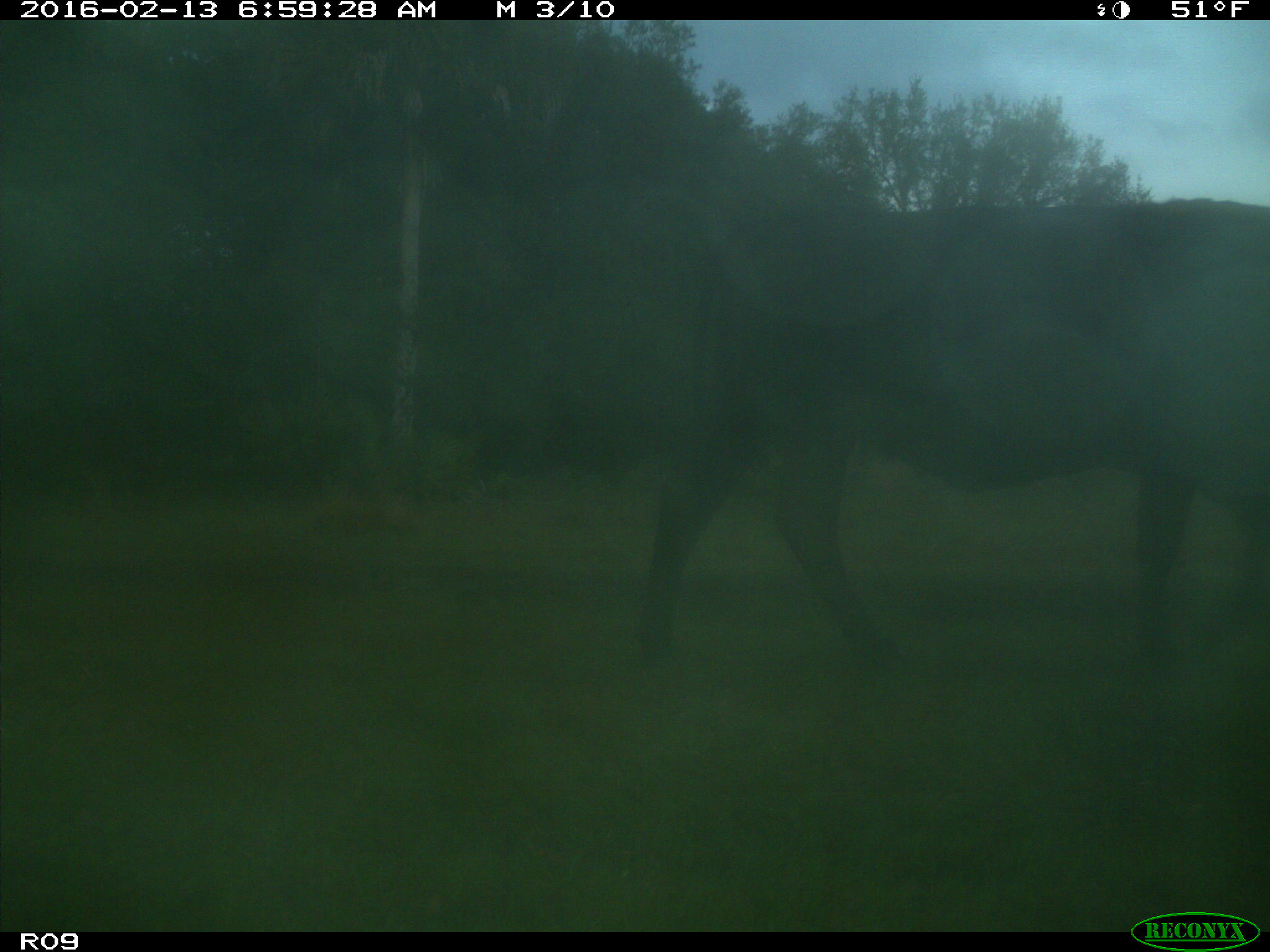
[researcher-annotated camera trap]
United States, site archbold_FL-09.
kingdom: Animalia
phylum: Chordata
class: Mammalia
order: Artiodactyla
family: Bovidae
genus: Bos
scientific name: Bos taurus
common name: domestic cow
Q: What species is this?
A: Bos taurus (domestic cow).